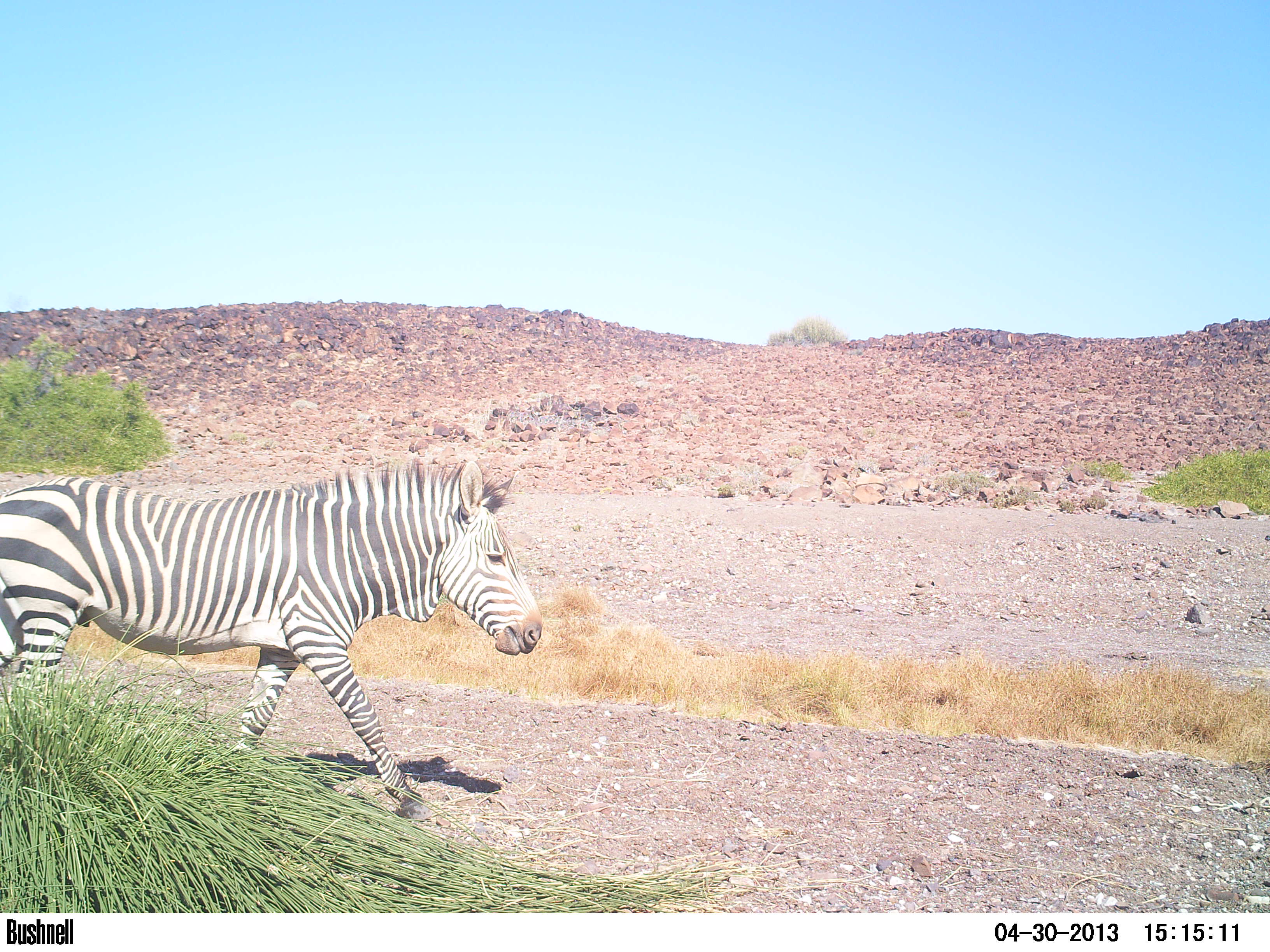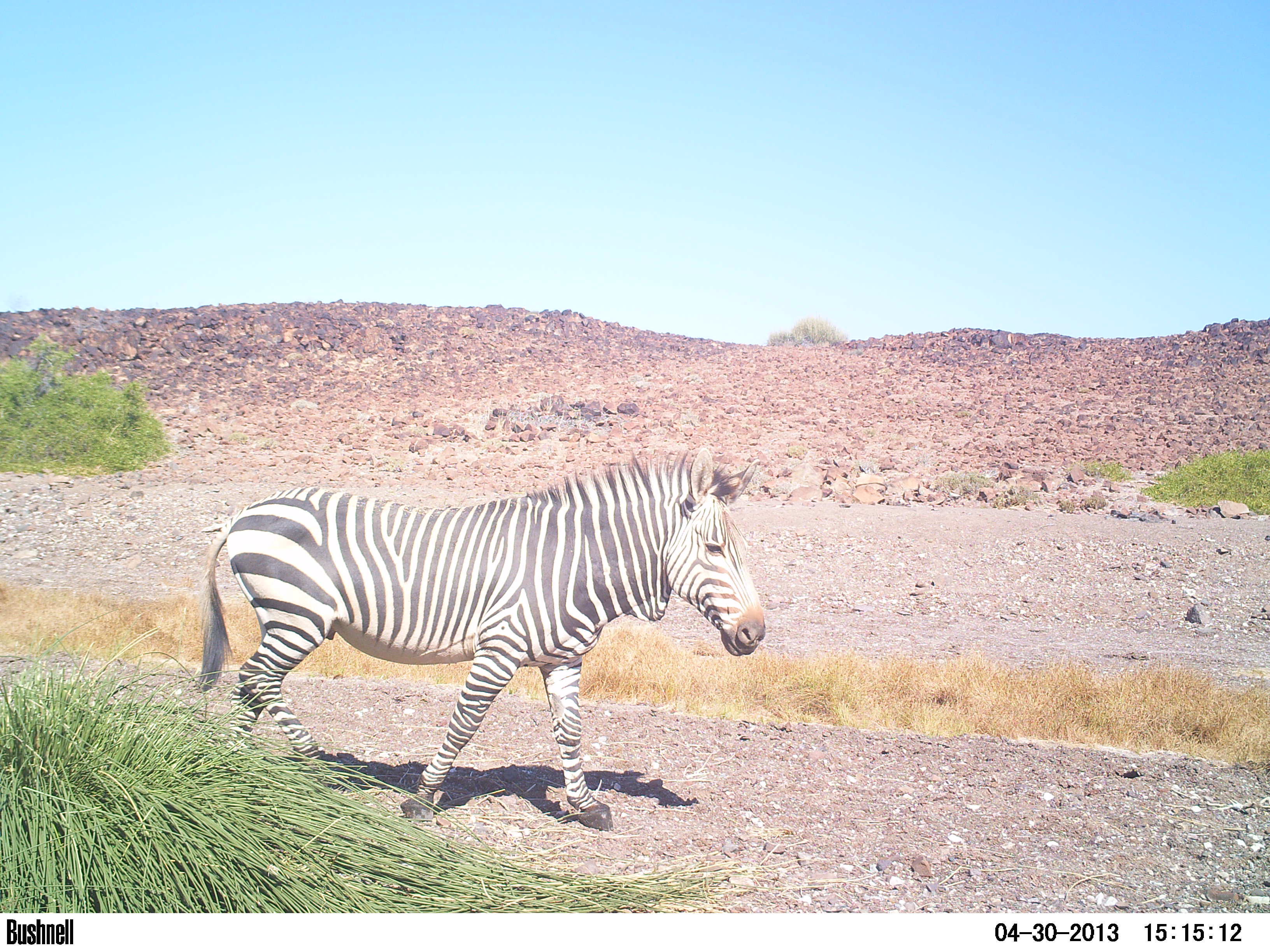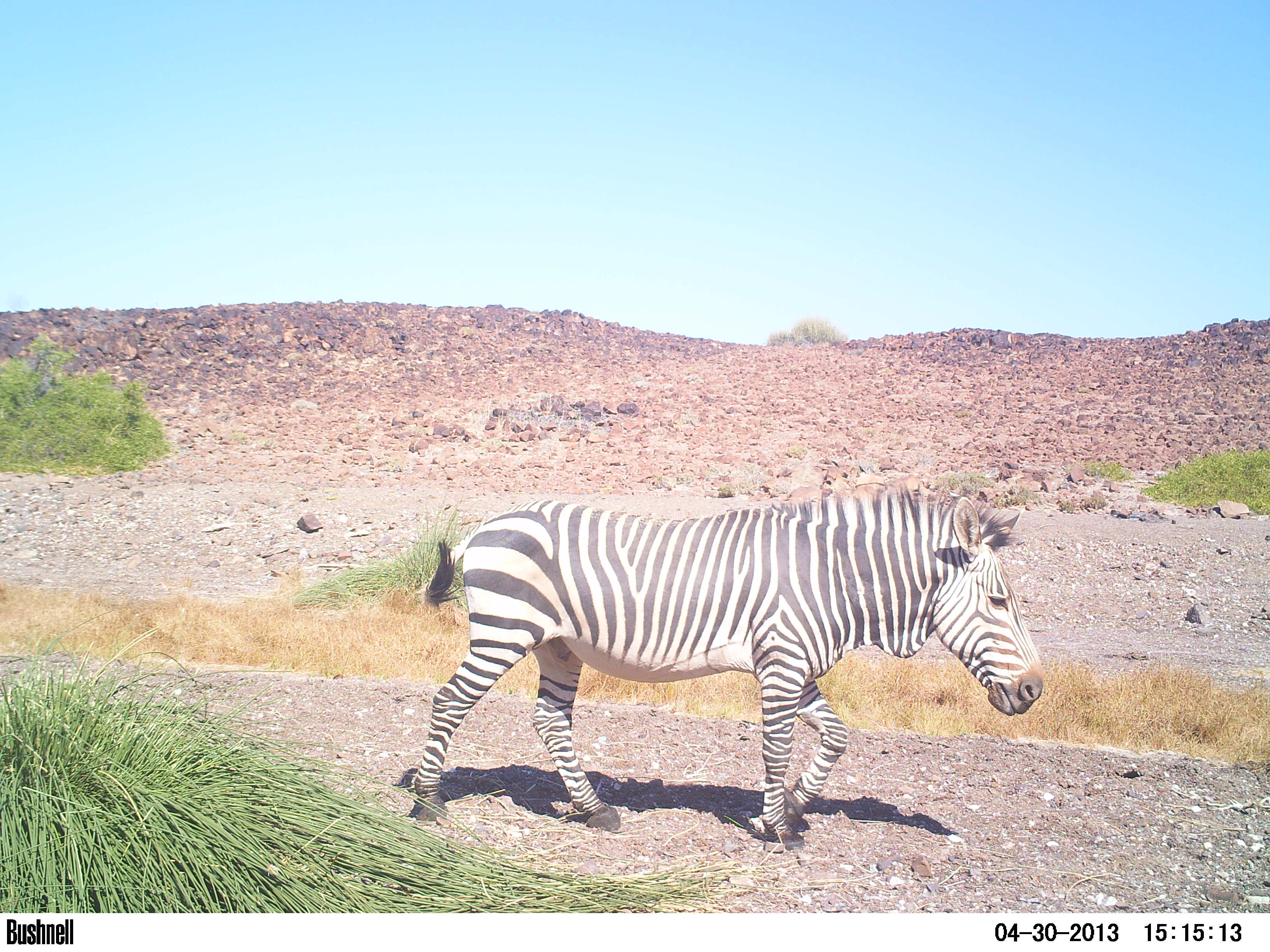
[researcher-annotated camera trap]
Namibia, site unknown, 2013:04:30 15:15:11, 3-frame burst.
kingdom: Animalia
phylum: Chordata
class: Mammalia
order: Perissodactyla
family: Equidae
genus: Equus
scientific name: Equus zebra hartmannae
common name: hartmann's mountain zebra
Equus zebra hartmannae (hartmann's mountain zebra).